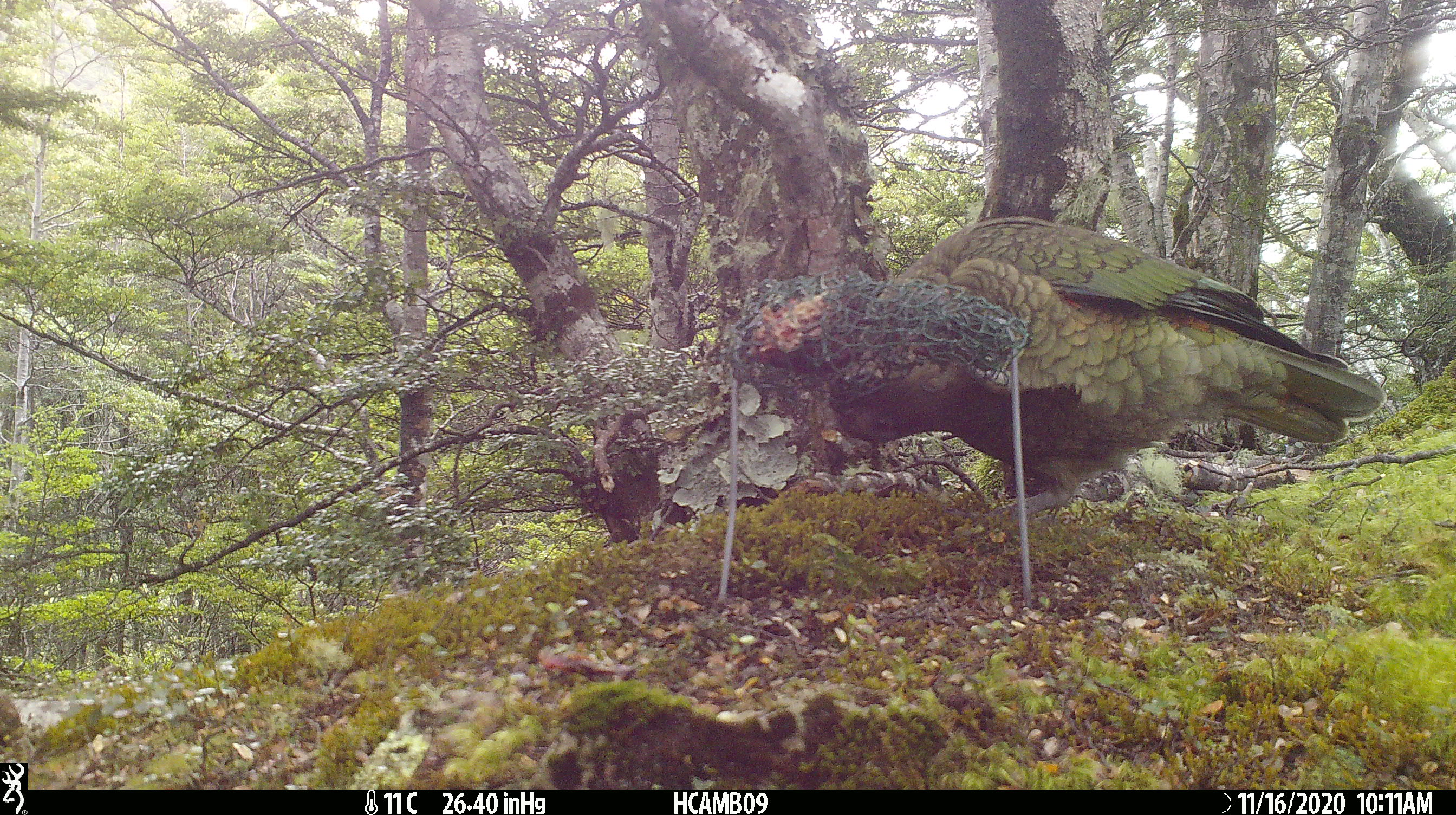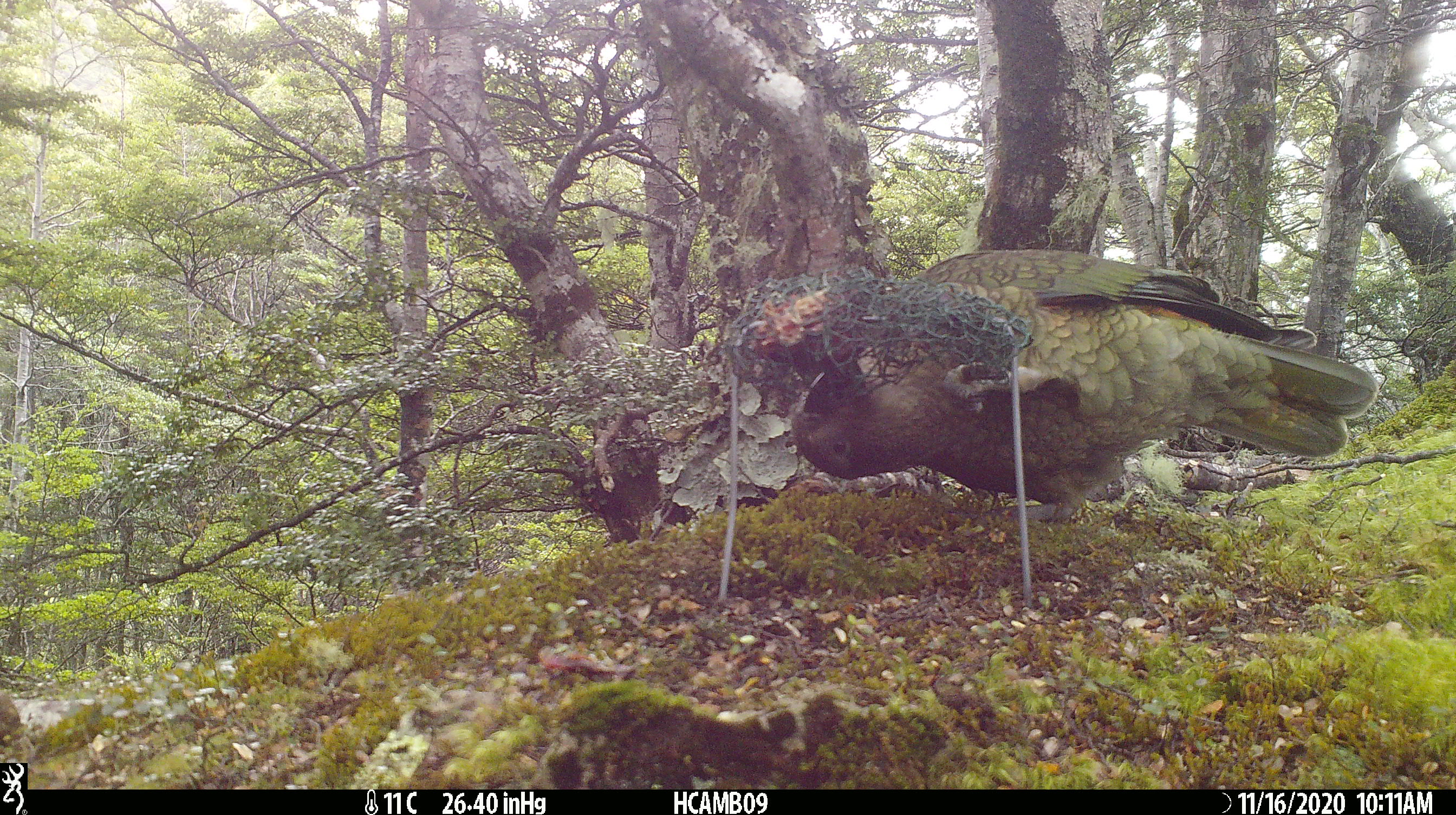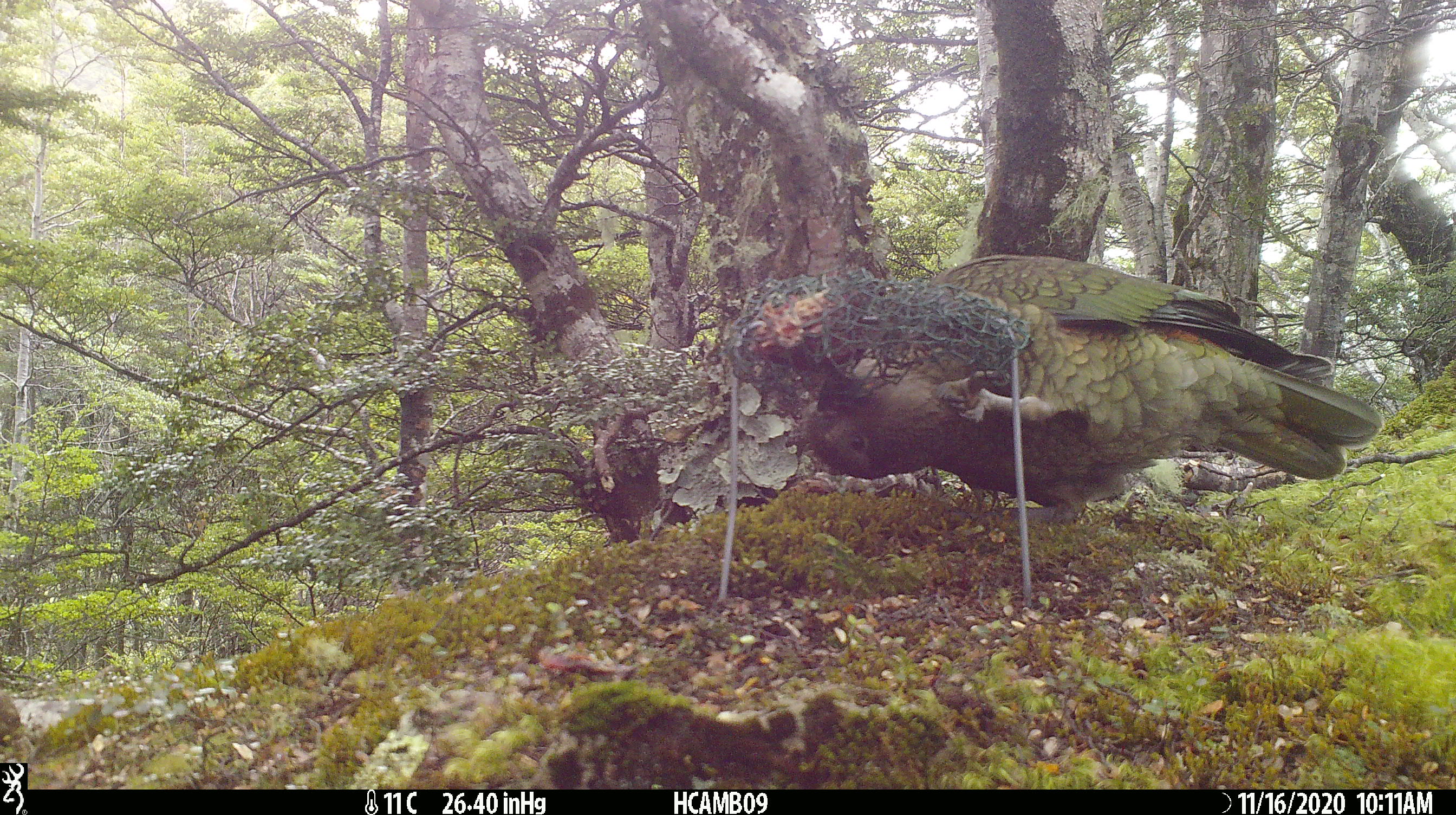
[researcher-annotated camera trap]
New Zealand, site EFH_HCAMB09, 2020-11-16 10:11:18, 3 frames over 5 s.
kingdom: Animalia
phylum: Chordata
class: Aves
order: Psittaciformes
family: Strigopidae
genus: Nestor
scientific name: Nestor notabilis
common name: kea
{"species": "kea (Nestor notabilis)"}